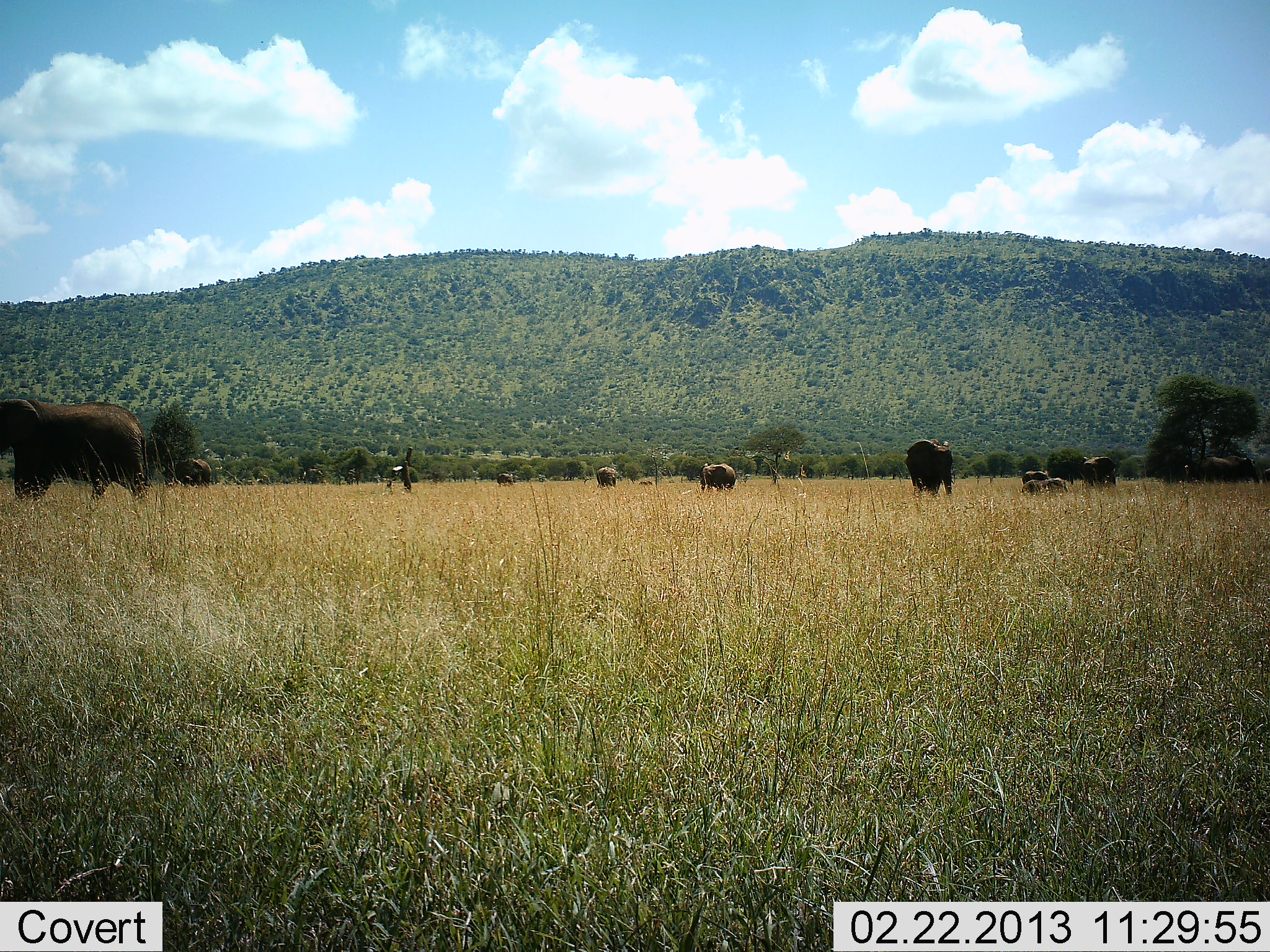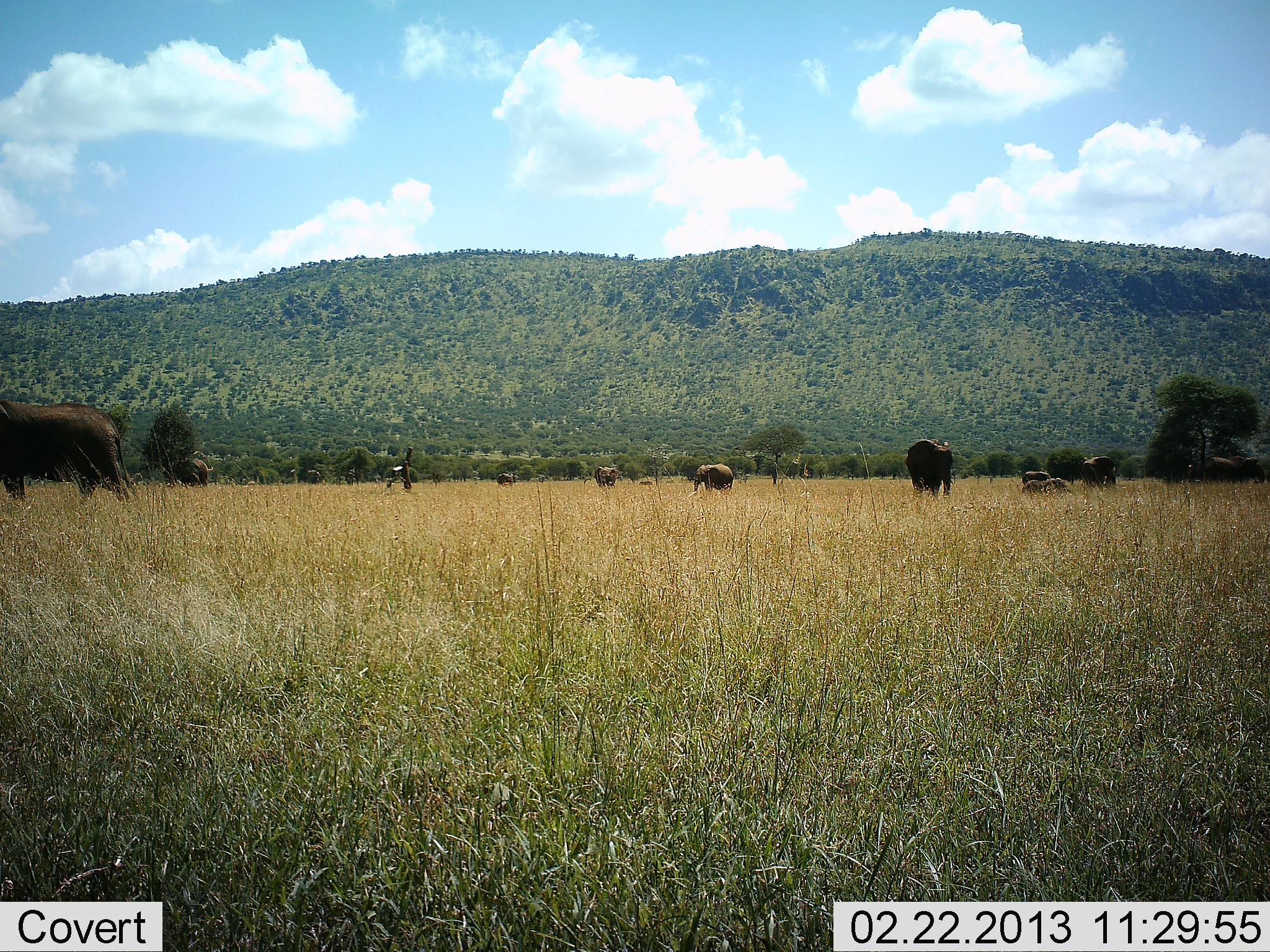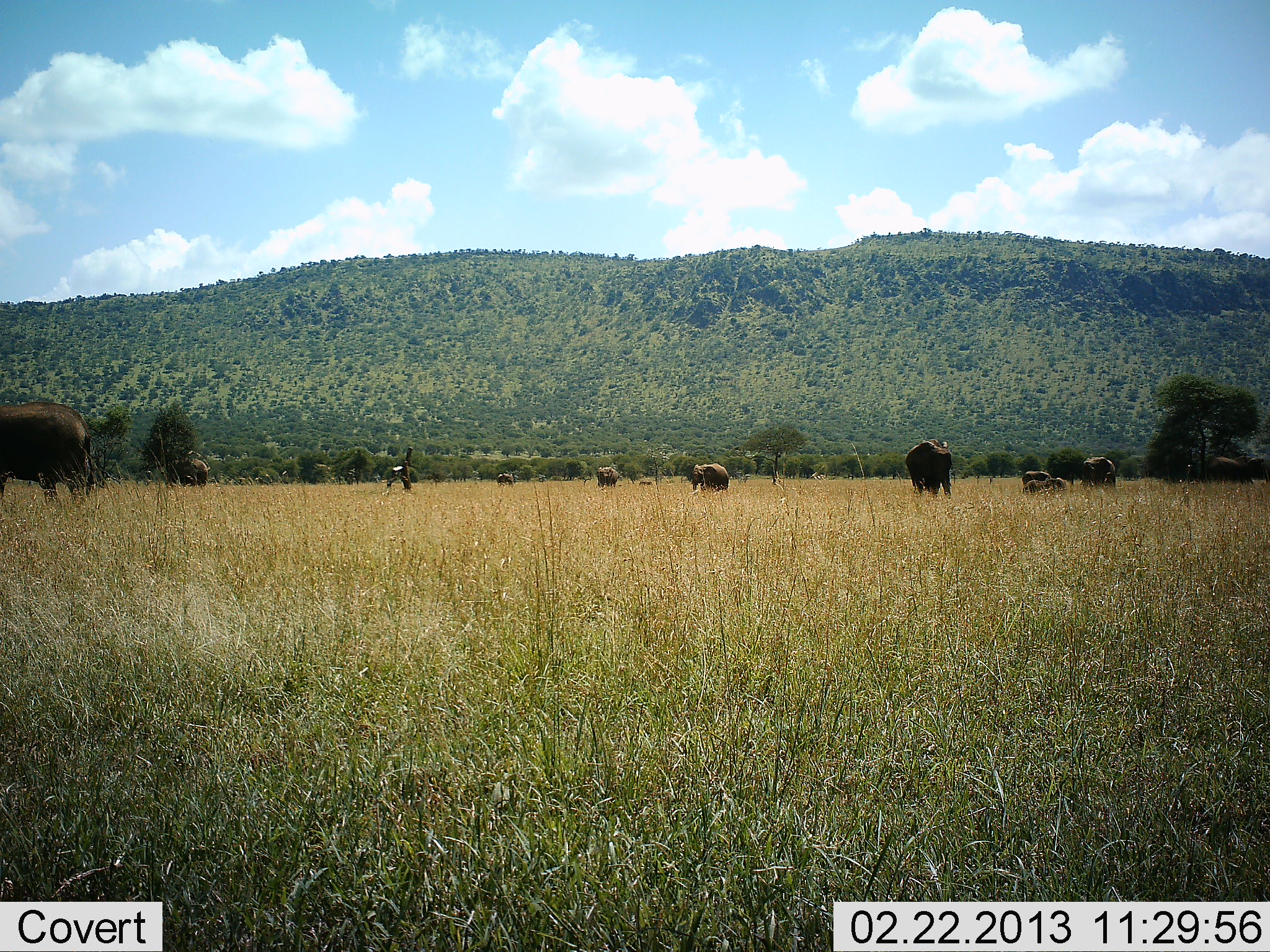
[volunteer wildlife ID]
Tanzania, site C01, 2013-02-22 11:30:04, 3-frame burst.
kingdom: Animalia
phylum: Chordata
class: Mammalia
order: Proboscidea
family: Elephantidae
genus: Loxodonta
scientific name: Loxodonta africana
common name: african bush elephant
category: elephant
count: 10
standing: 71%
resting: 43%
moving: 71%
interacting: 7%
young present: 50%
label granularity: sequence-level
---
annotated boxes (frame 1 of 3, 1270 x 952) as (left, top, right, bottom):
animal: (0, 399, 150, 503); (906, 438, 953, 494); (1200, 455, 1259, 482); (175, 458, 212, 487); (700, 463, 736, 491); (1082, 456, 1116, 484); (1023, 478, 1069, 495); (596, 467, 618, 486)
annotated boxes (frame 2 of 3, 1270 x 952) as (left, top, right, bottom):
animal: (0, 399, 133, 507); (906, 438, 953, 494); (694, 464, 733, 491); (1080, 456, 1116, 485); (1228, 455, 1265, 482); (179, 457, 209, 487); (1021, 477, 1070, 494); (1204, 456, 1239, 476); (595, 466, 619, 486)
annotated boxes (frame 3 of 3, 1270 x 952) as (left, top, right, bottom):
animal: (0, 402, 94, 499); (906, 438, 953, 495); (171, 456, 209, 485); (691, 464, 729, 490); (1208, 456, 1247, 480); (1082, 457, 1116, 484); (1247, 457, 1269, 478); (597, 466, 619, 486); (1027, 478, 1054, 493); (1053, 476, 1067, 489)